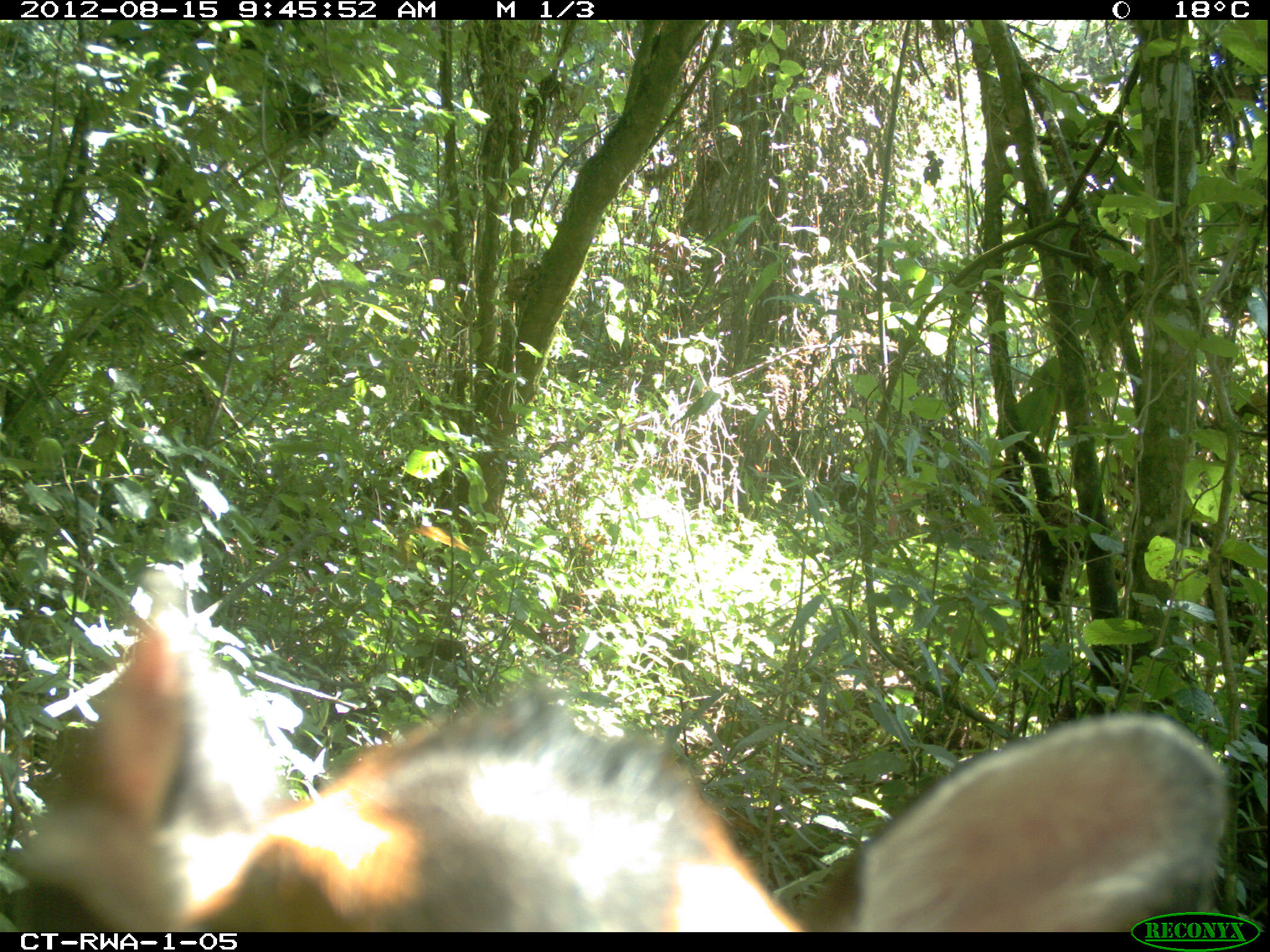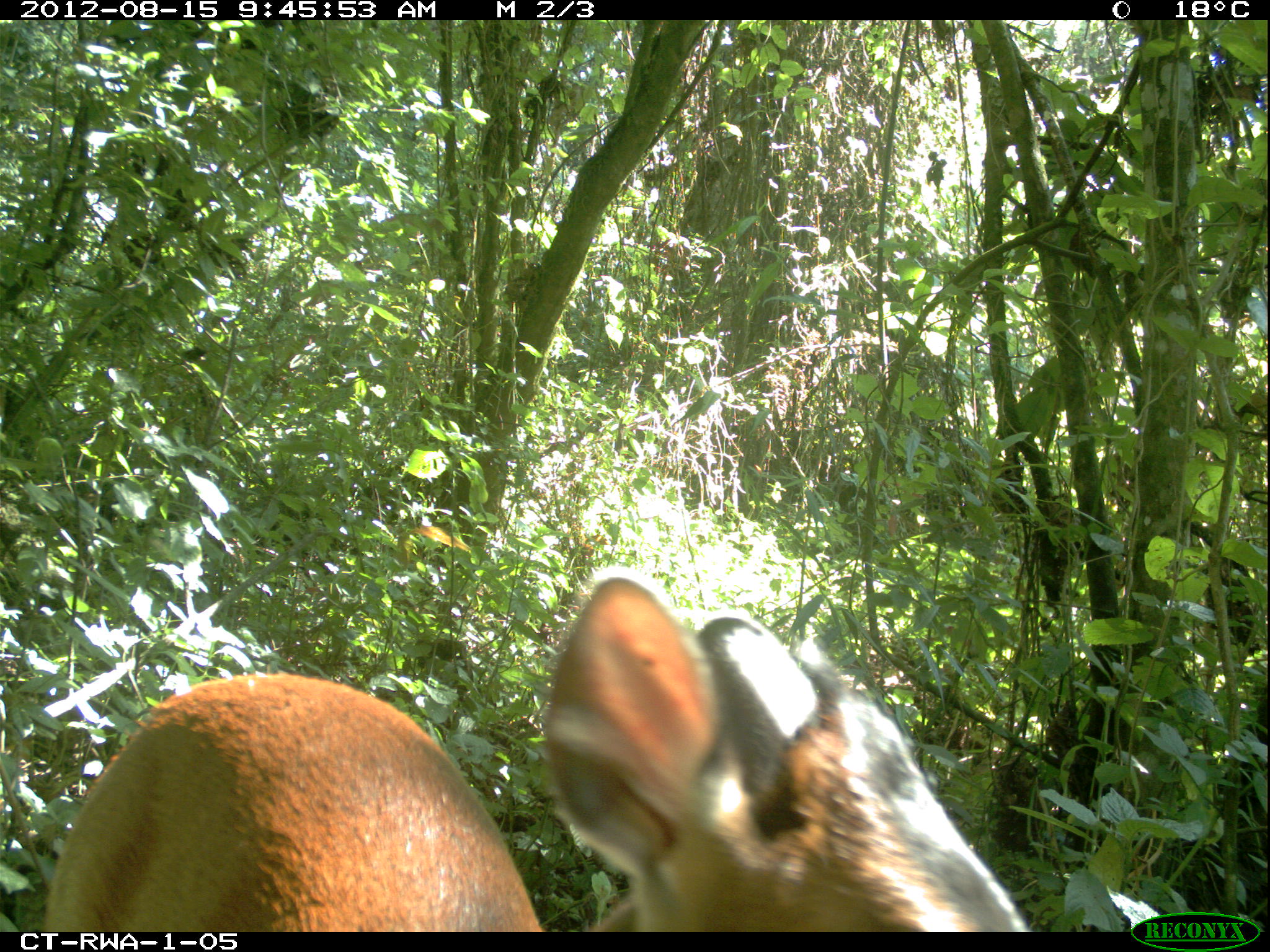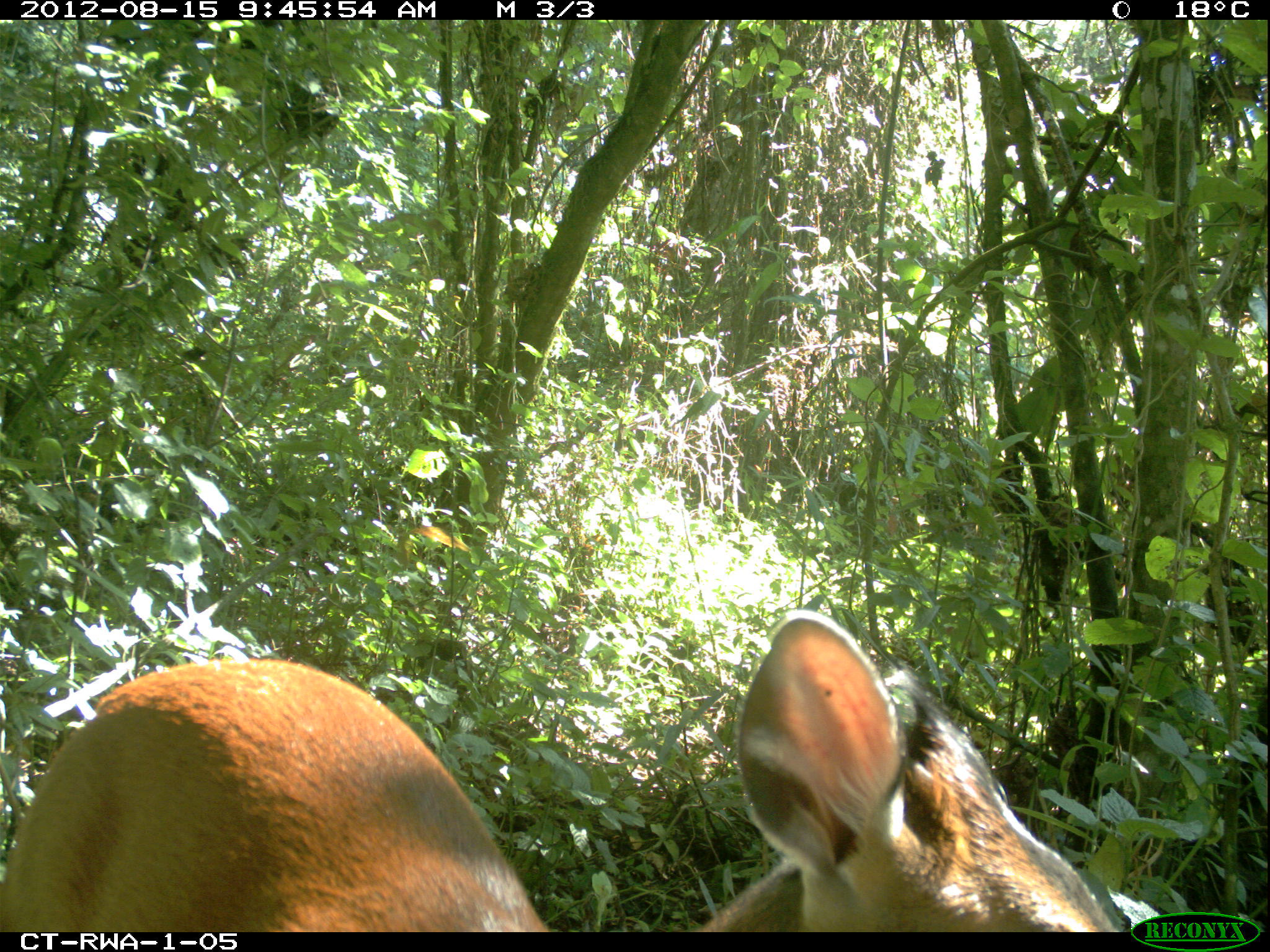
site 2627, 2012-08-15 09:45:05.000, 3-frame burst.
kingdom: Animalia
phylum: Chordata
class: Mammalia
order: Artiodactyla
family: Bovidae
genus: Cephalophus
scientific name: Cephalophus nigrifrons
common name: black-fronted duiker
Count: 1.